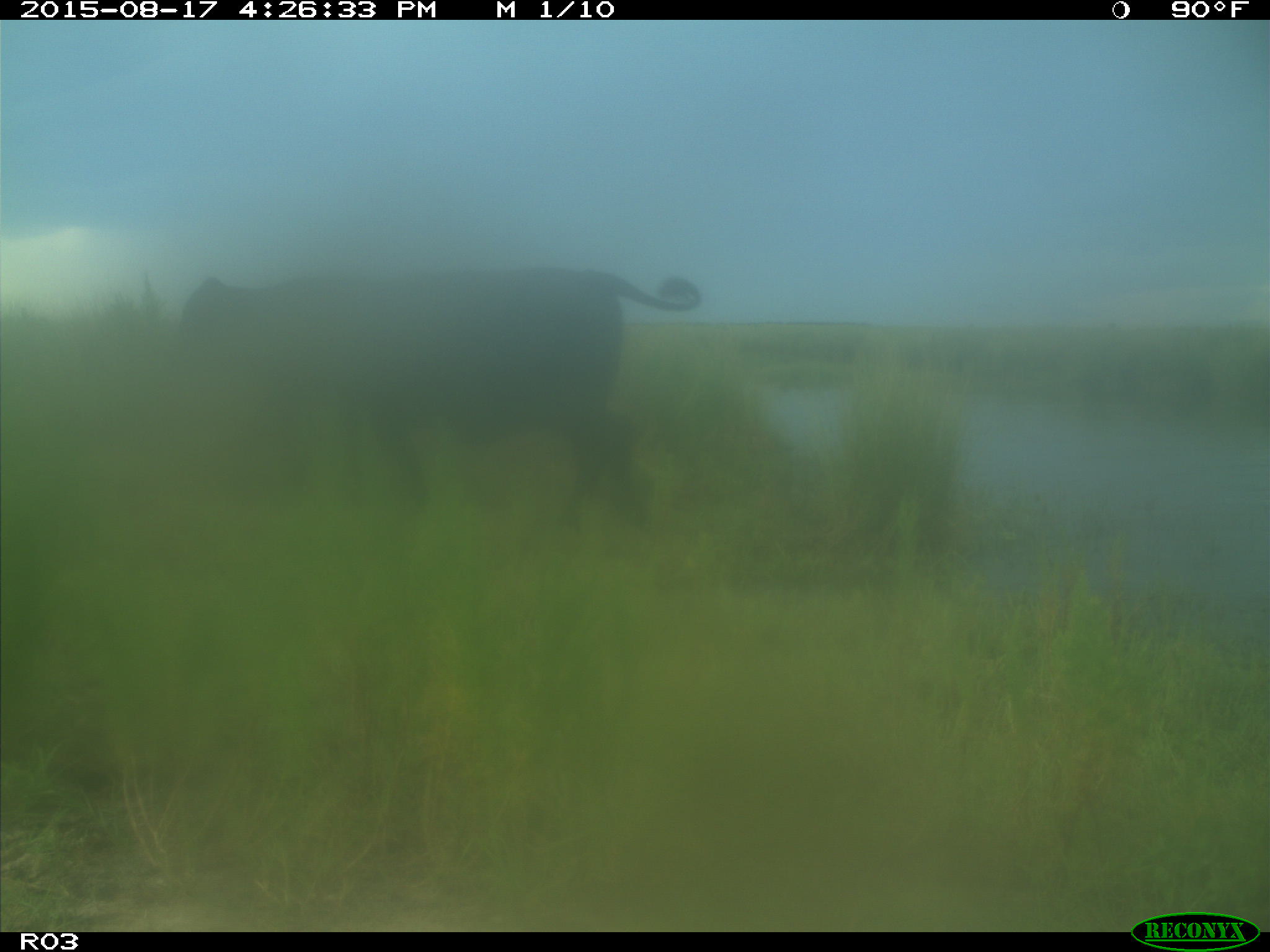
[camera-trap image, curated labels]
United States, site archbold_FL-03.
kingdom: Animalia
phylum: Chordata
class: Mammalia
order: Artiodactyla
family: Bovidae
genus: Bos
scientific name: Bos taurus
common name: domestic cow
Bos taurus (domestic cow).